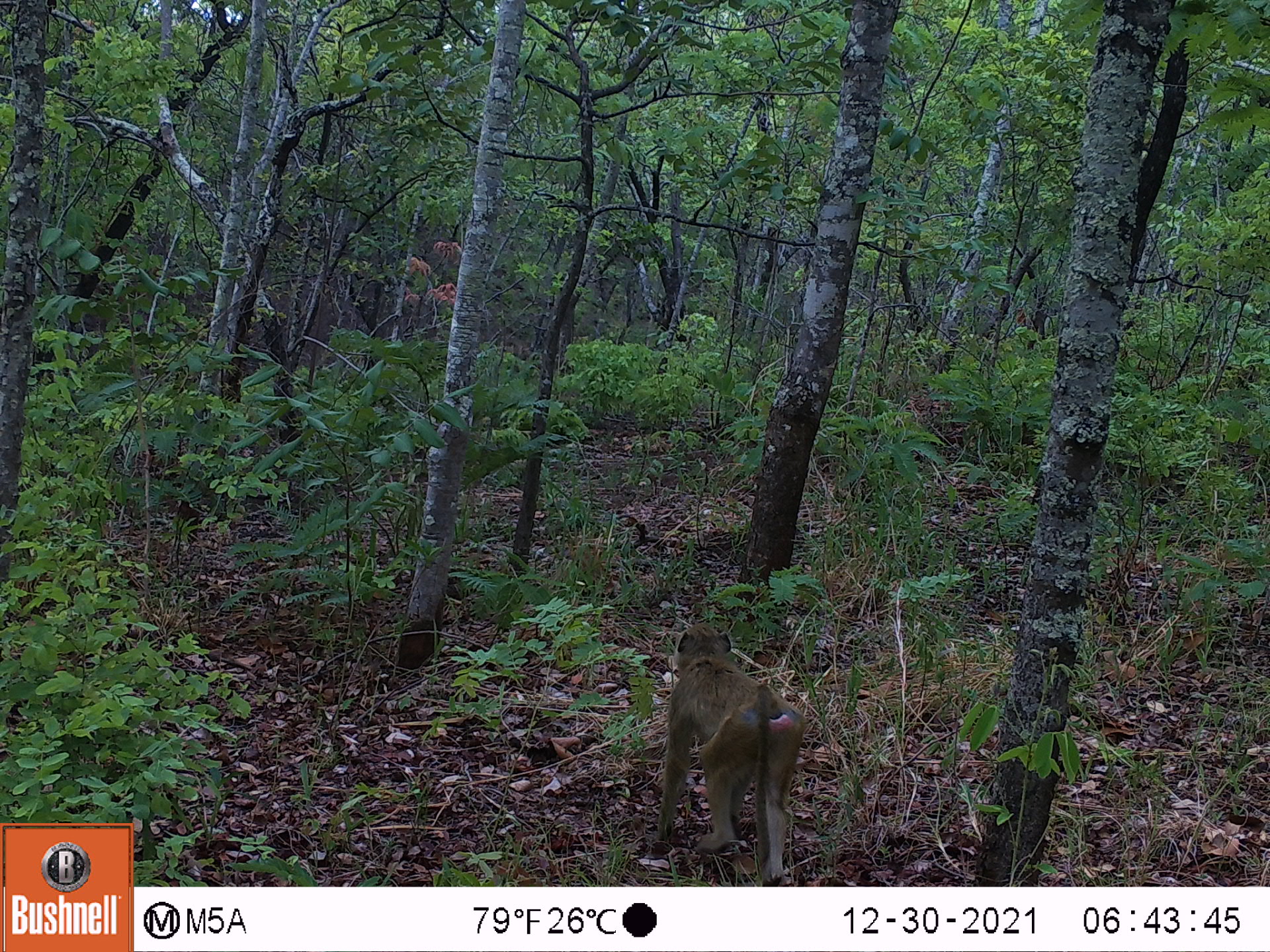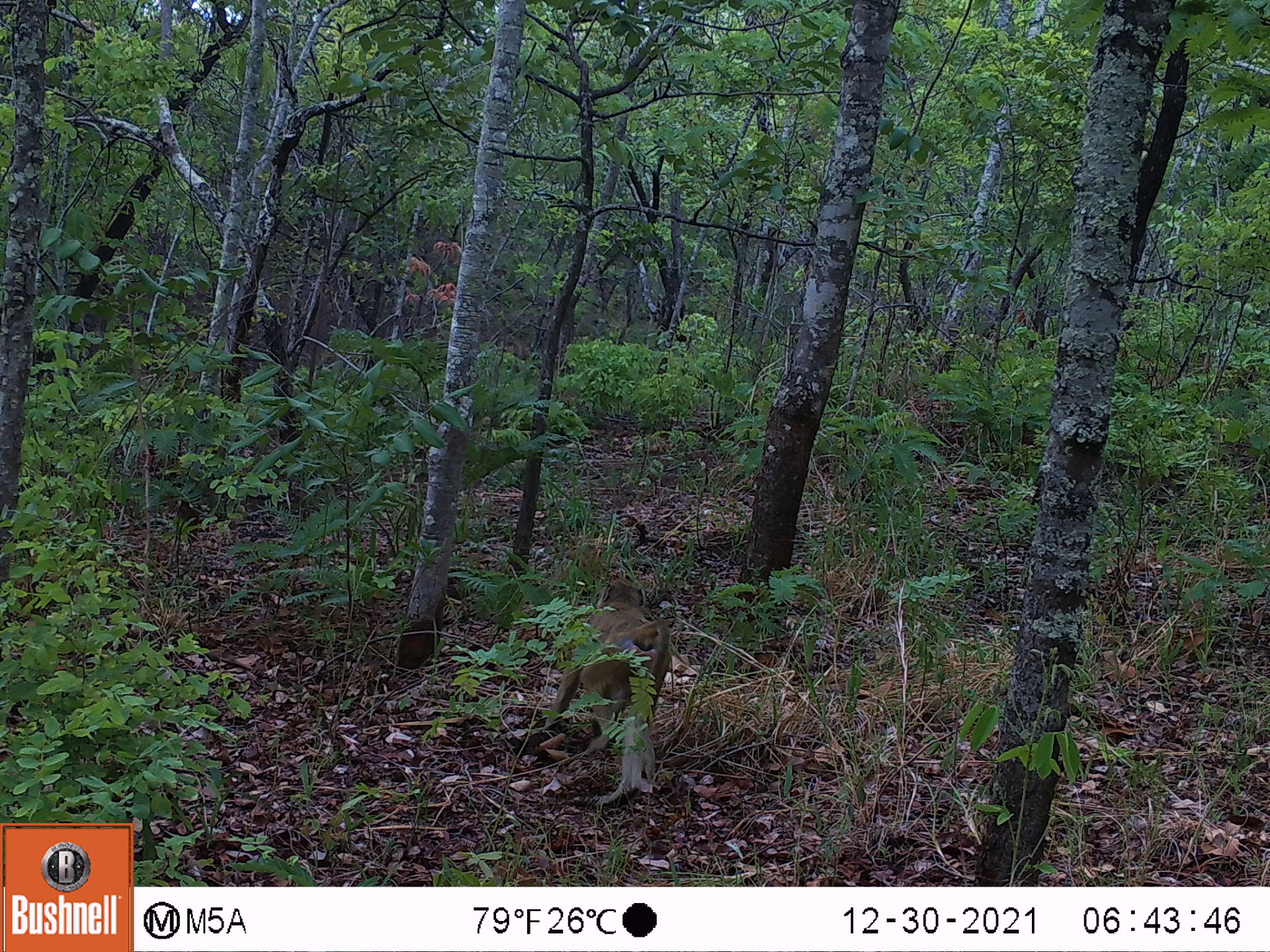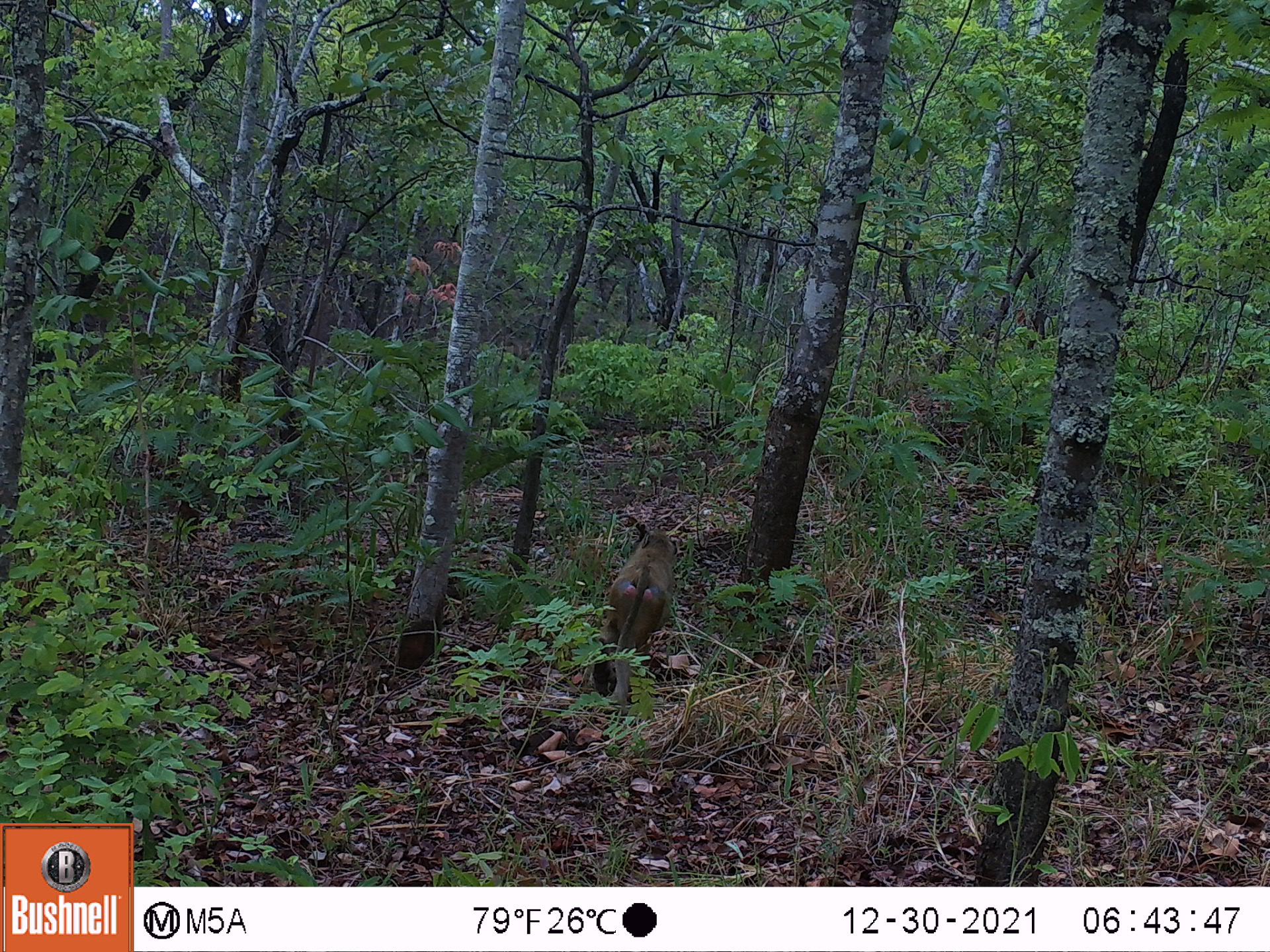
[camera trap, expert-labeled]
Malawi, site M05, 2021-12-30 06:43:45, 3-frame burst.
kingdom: Animalia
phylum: Chordata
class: Mammalia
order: Primates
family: Cercopithecidae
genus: Papio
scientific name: Papio cynocephalus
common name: yellow baboon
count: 1